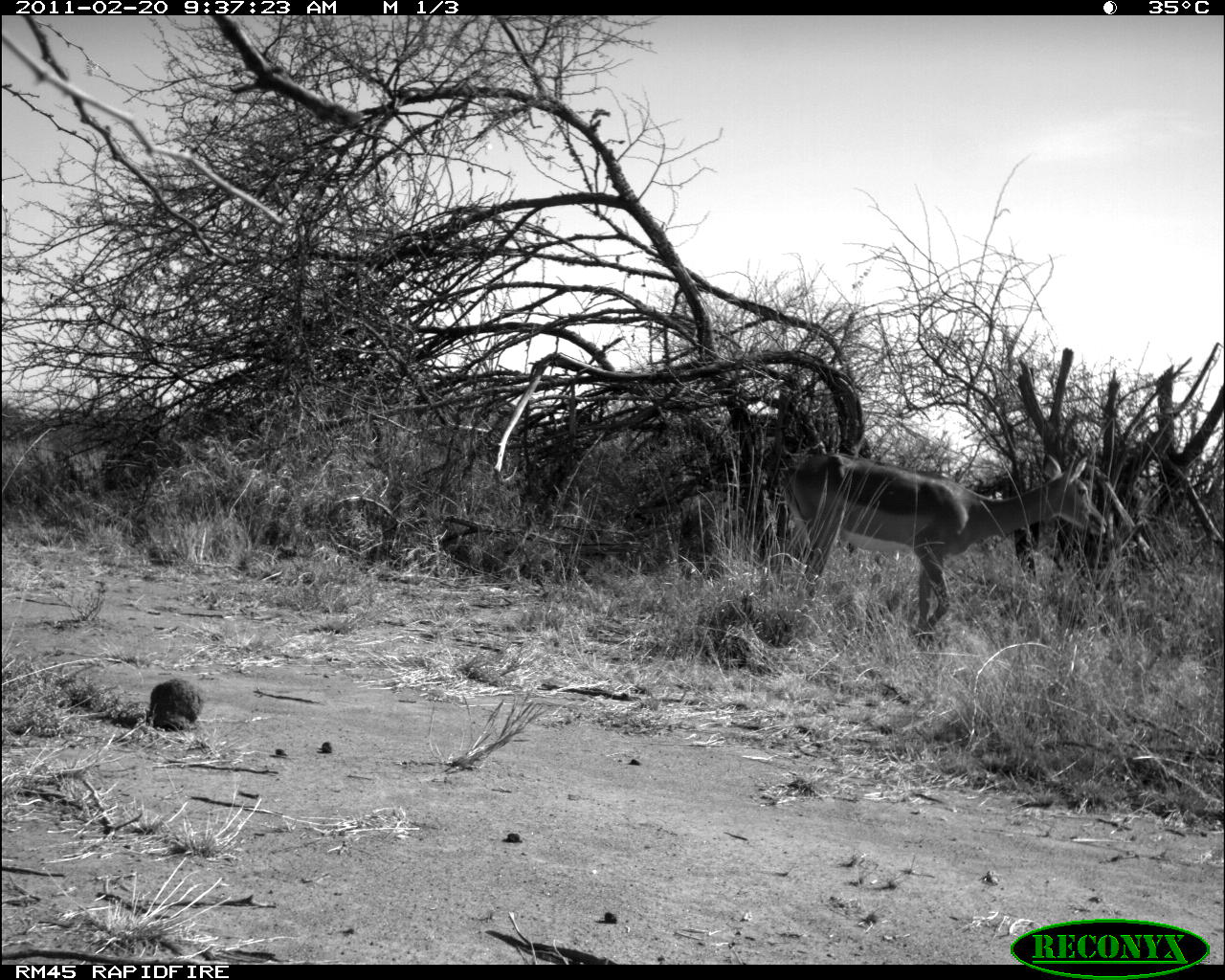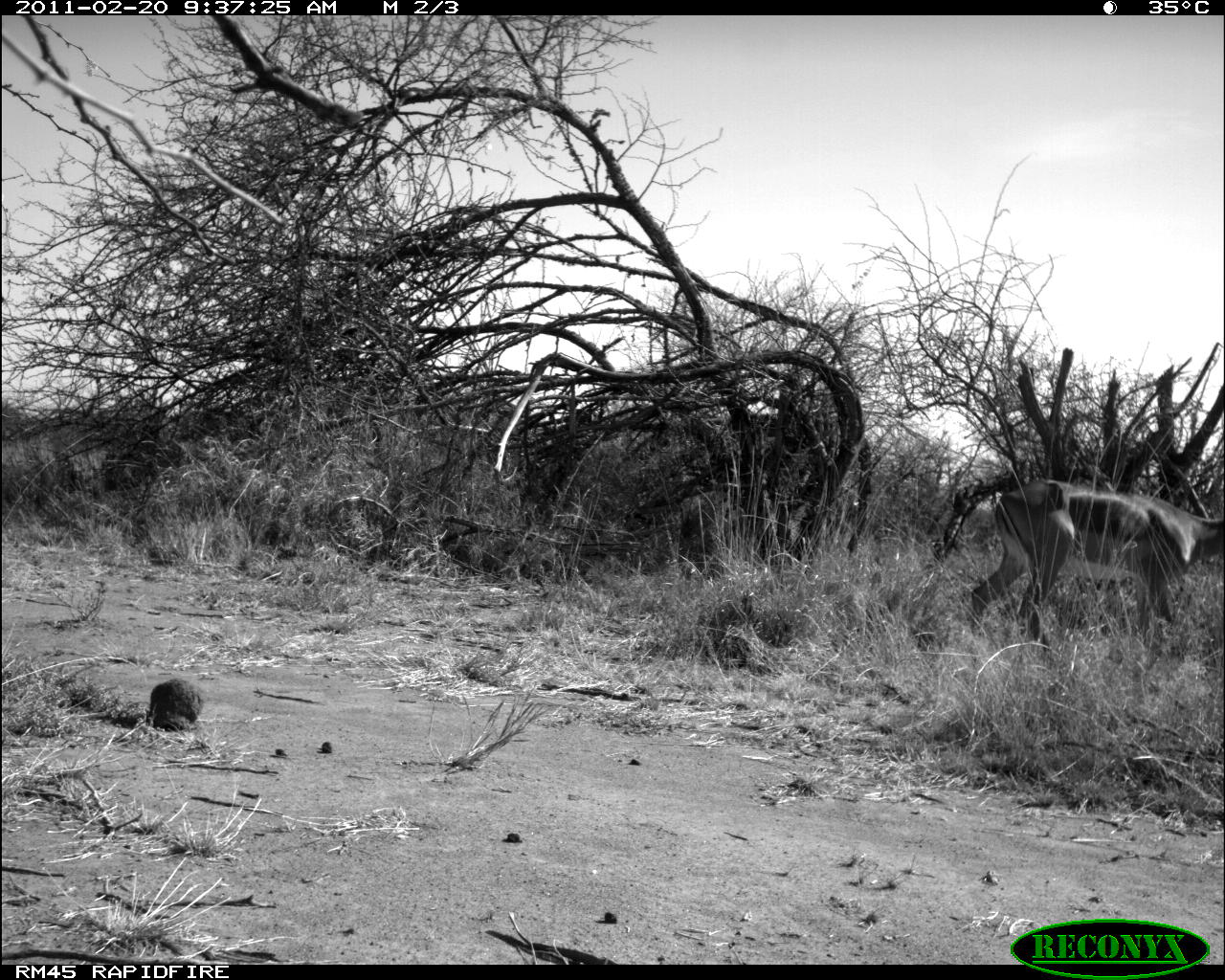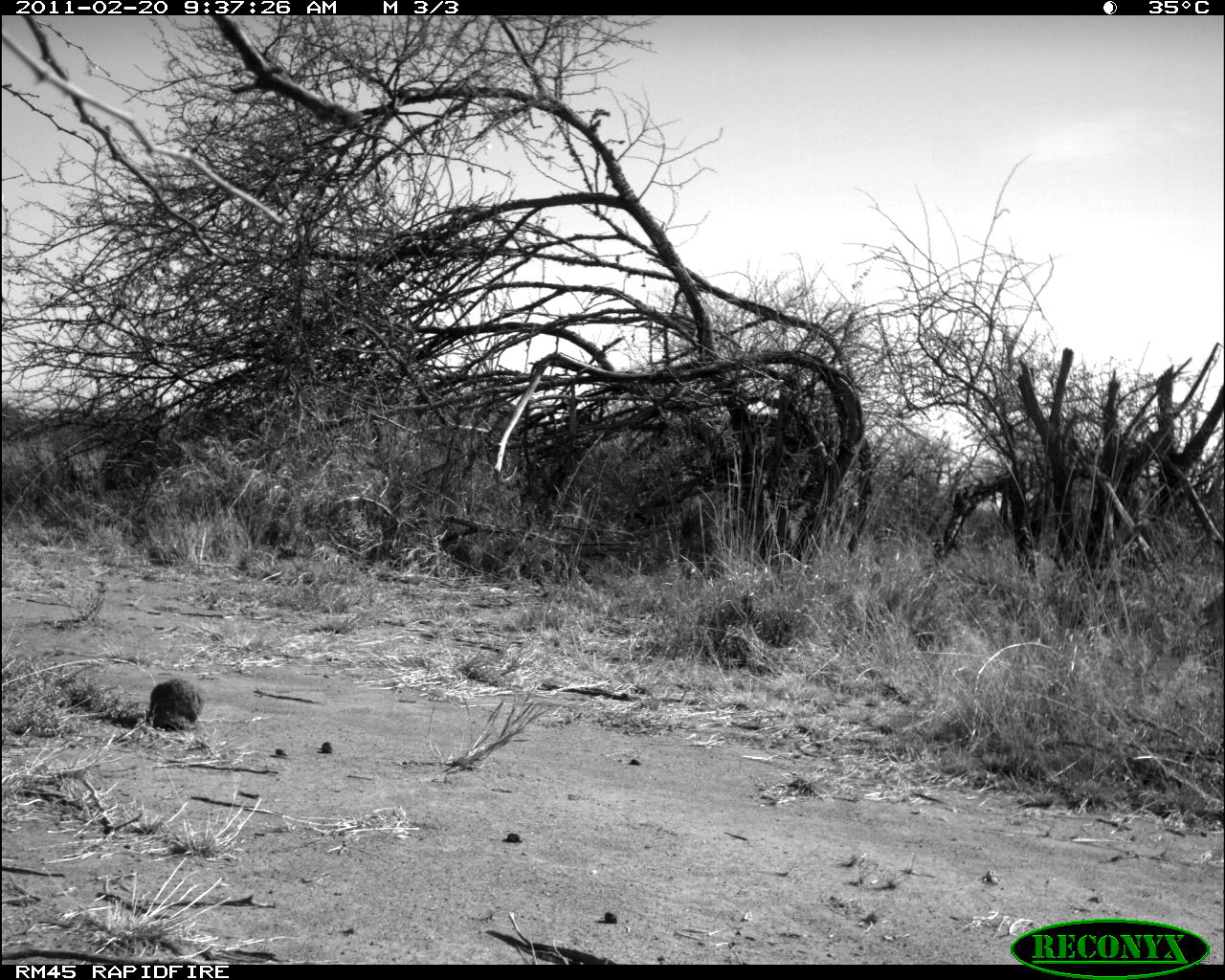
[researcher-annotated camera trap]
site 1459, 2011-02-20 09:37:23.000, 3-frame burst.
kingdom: Animalia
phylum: Chordata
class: Mammalia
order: Artiodactyla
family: Bovidae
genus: Aepyceros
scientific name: Aepyceros melampus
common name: impala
Aepyceros melampus (impala), count 1.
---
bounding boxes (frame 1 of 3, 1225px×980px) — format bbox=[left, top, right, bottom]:
aepyceros melampus: bbox=[780, 453, 1108, 651]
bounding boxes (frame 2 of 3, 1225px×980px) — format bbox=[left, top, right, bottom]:
aepyceros melampus: bbox=[971, 477, 1225, 648]